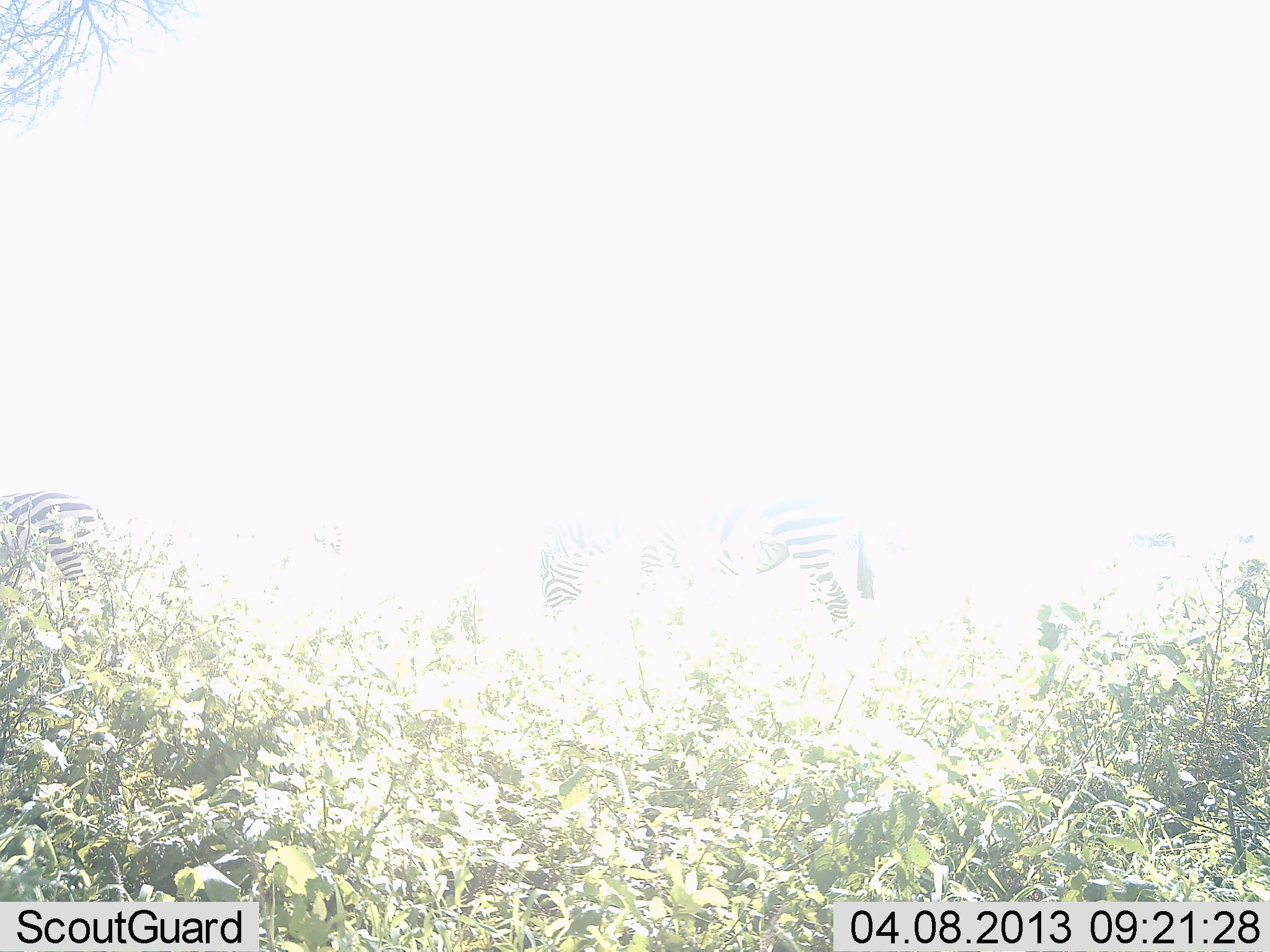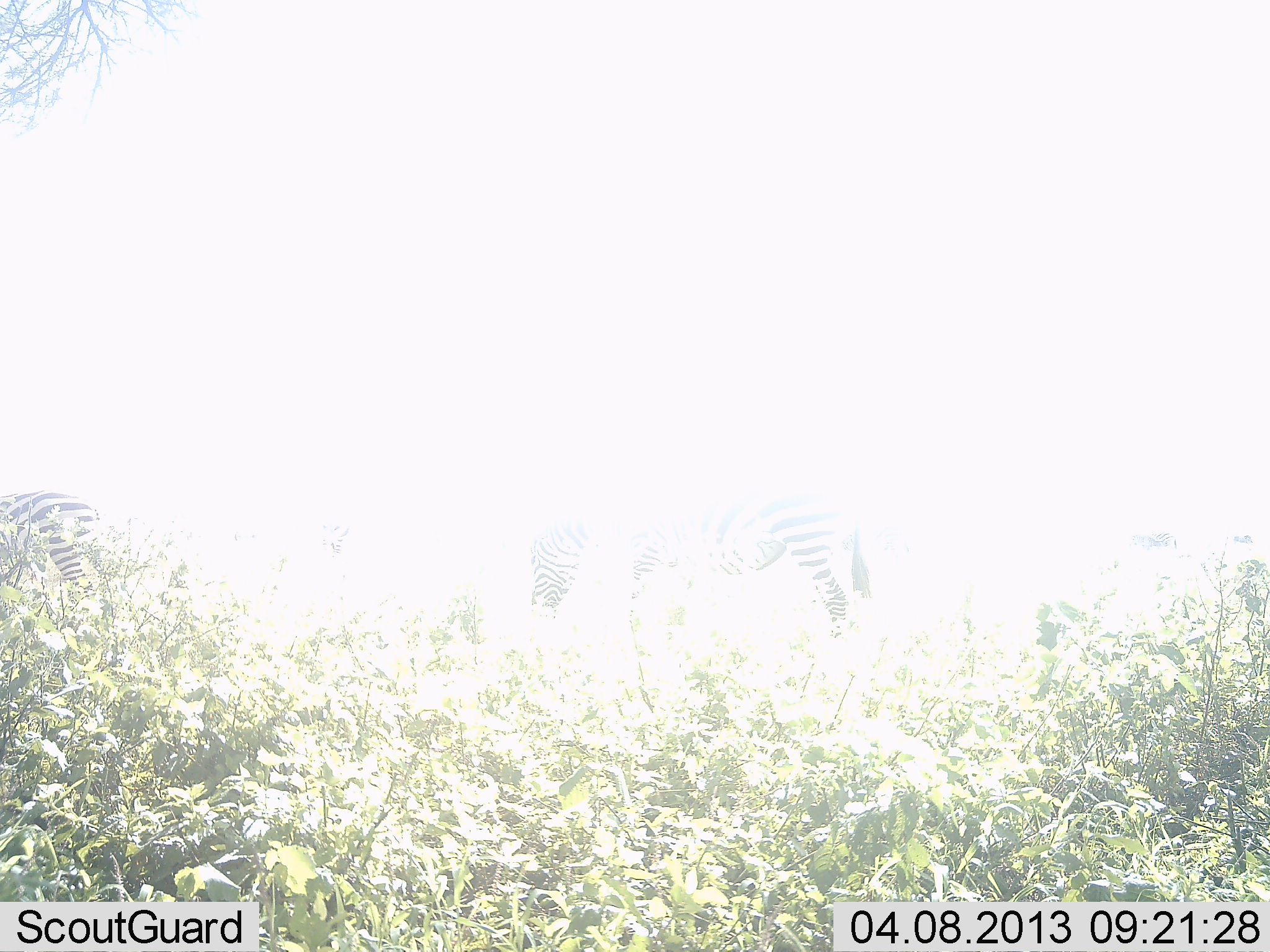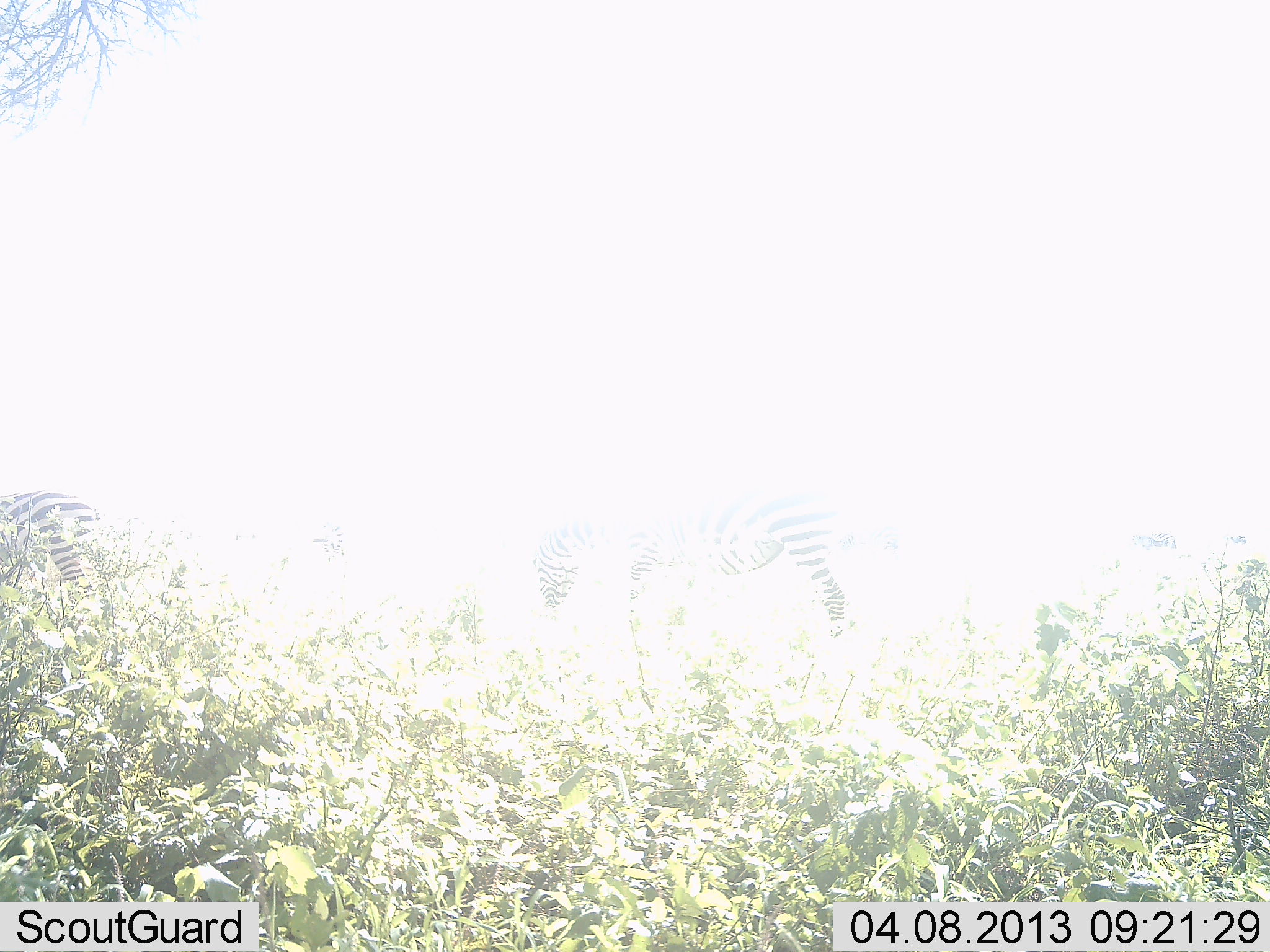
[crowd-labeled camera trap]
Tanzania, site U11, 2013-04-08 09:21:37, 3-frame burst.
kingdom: Animalia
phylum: Chordata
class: Mammalia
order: Perissodactyla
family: Equidae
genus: Equus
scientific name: Equus quagga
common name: plains zebra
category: zebra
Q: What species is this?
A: Zebra (plains zebra) (Equus quagga).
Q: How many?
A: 2.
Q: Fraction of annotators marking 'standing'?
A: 73%.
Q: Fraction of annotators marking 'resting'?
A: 3%.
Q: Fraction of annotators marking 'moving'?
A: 0%.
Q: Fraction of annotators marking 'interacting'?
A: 0%.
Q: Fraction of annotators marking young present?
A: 0%.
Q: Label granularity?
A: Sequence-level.